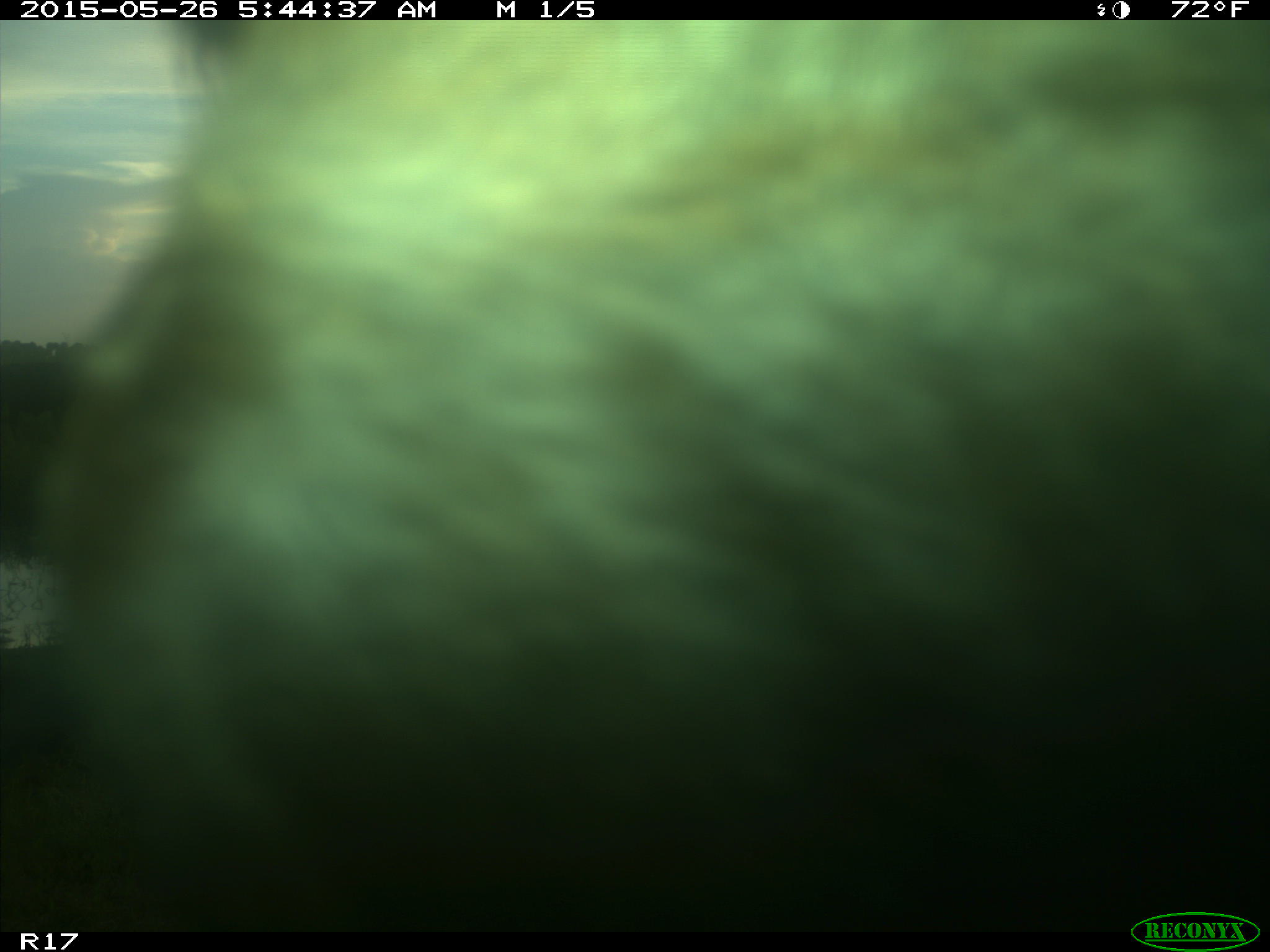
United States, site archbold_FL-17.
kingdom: Animalia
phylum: Chordata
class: Mammalia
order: Artiodactyla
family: Bovidae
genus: Bos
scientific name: Bos taurus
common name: domestic cow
Bos taurus (domestic cow).